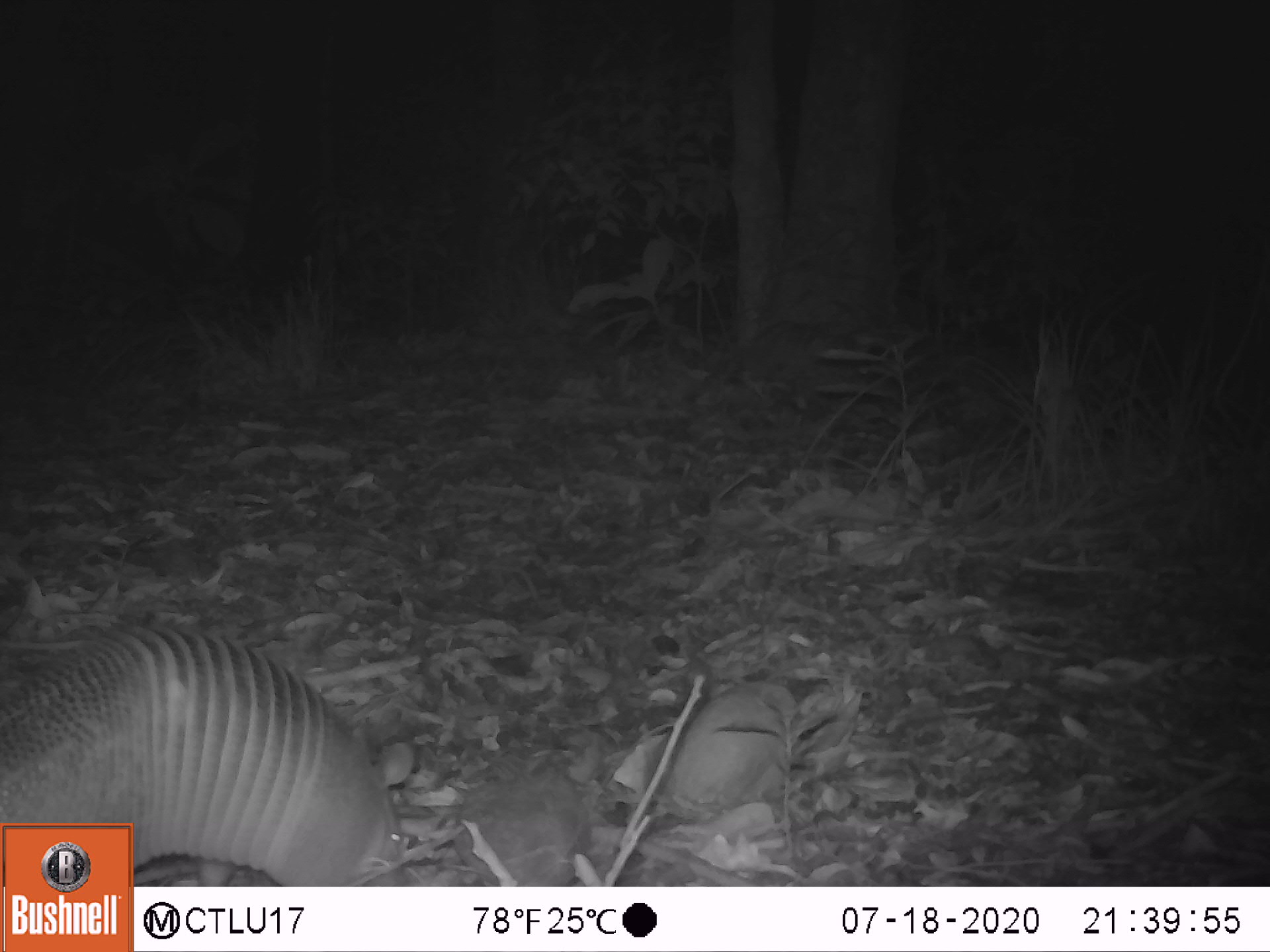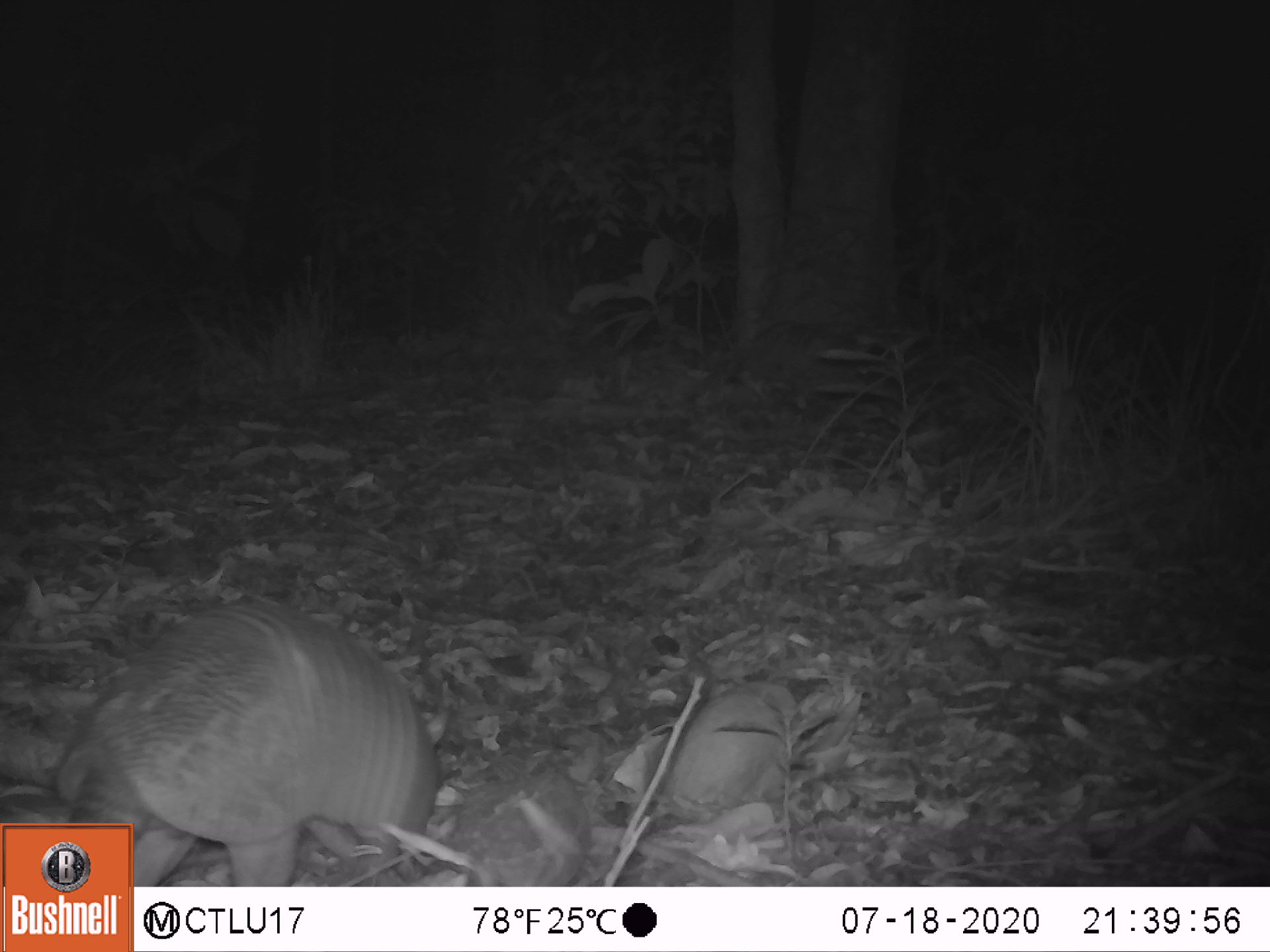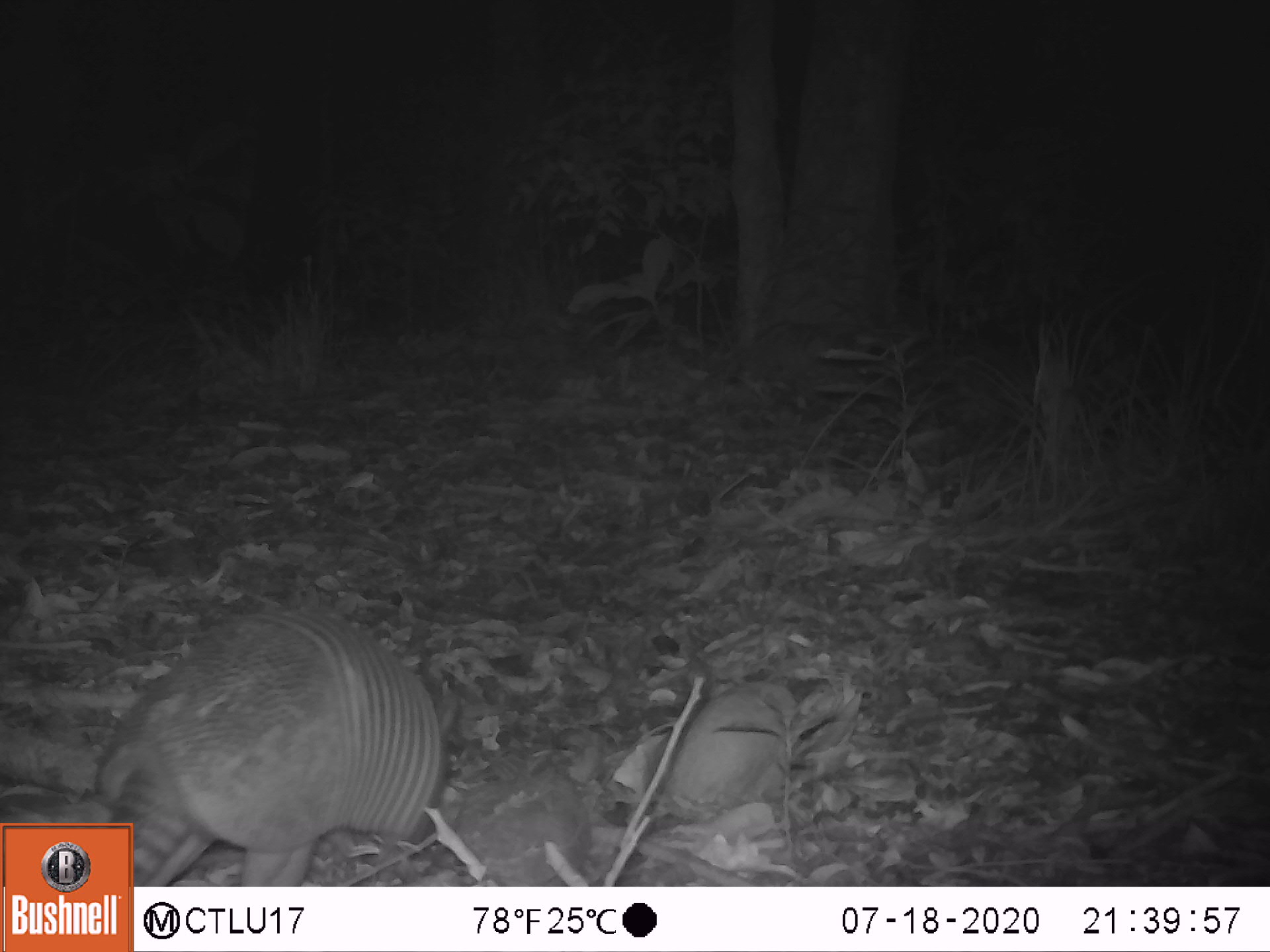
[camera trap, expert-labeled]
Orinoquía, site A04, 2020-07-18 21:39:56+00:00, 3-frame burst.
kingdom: Animalia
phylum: Chordata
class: Mammalia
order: Cingulata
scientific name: Cingulata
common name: armadillo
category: unknown armadillo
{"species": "unknown armadillo (armadillo) (Cingulata)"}